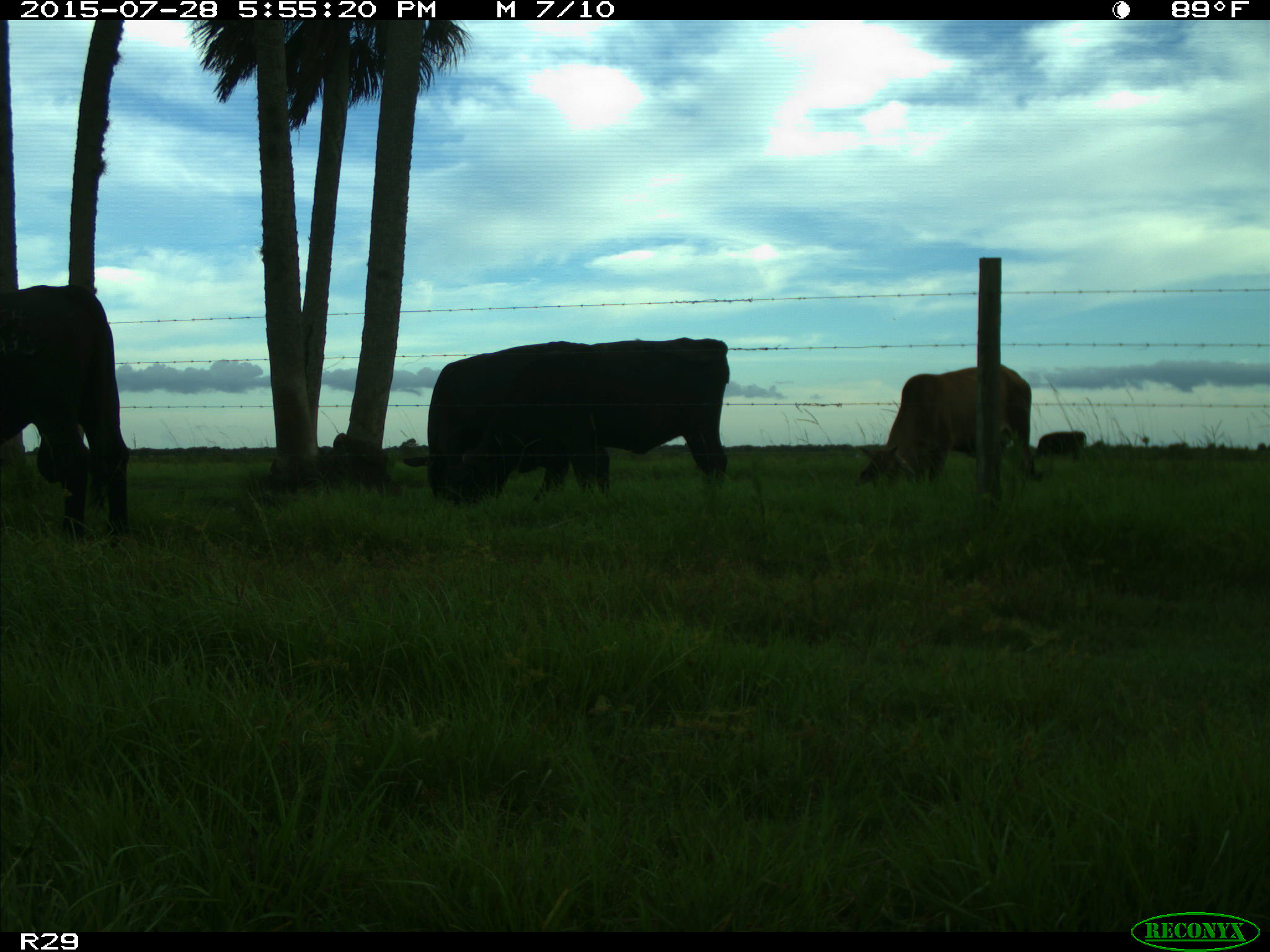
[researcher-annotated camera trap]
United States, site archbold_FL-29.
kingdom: Animalia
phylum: Chordata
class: Mammalia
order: Artiodactyla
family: Bovidae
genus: Bos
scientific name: Bos taurus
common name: domestic cow